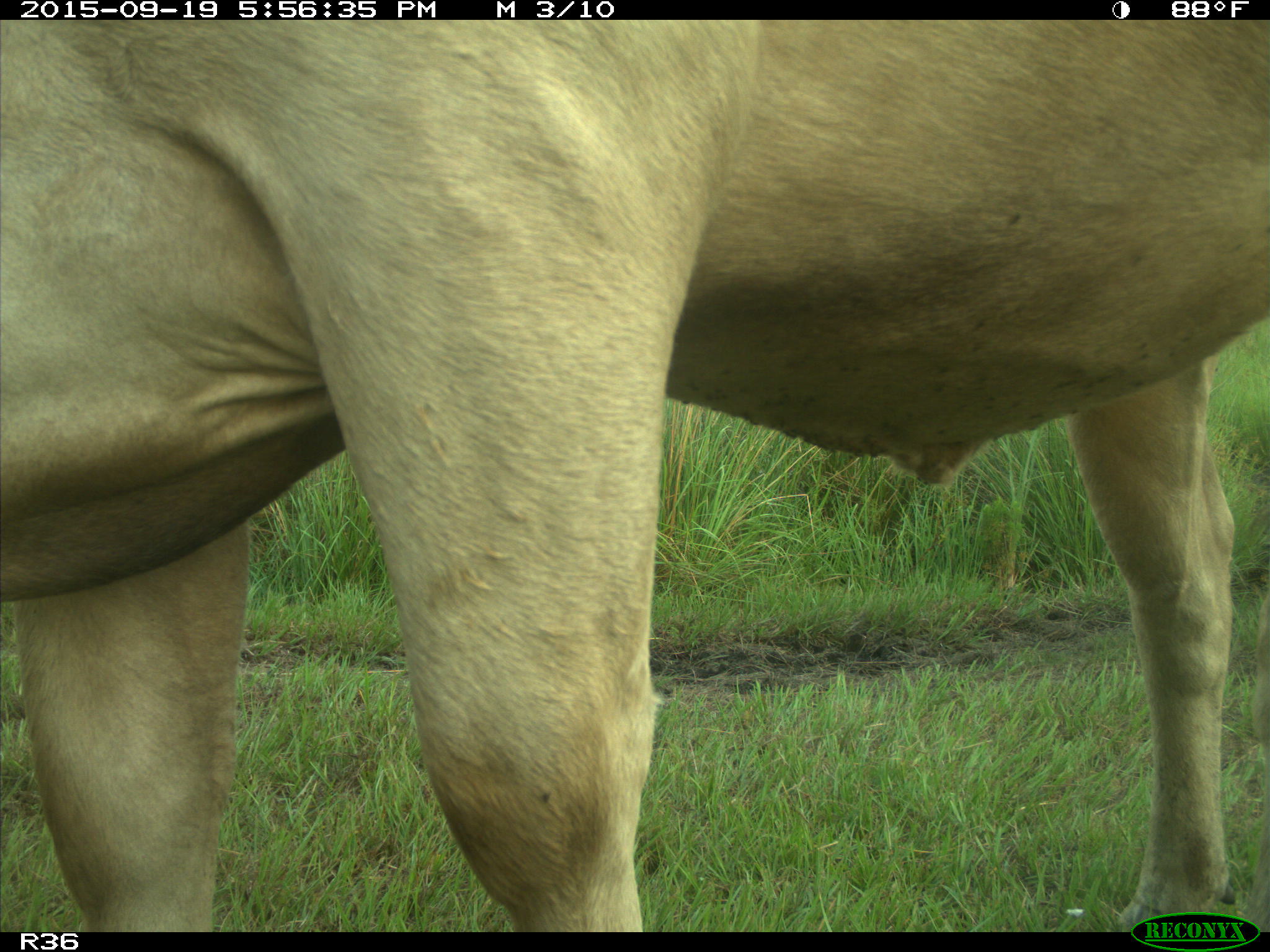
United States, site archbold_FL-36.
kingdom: Animalia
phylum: Chordata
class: Mammalia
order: Artiodactyla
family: Bovidae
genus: Bos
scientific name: Bos taurus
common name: domestic cow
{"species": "Bos taurus (domestic cow)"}